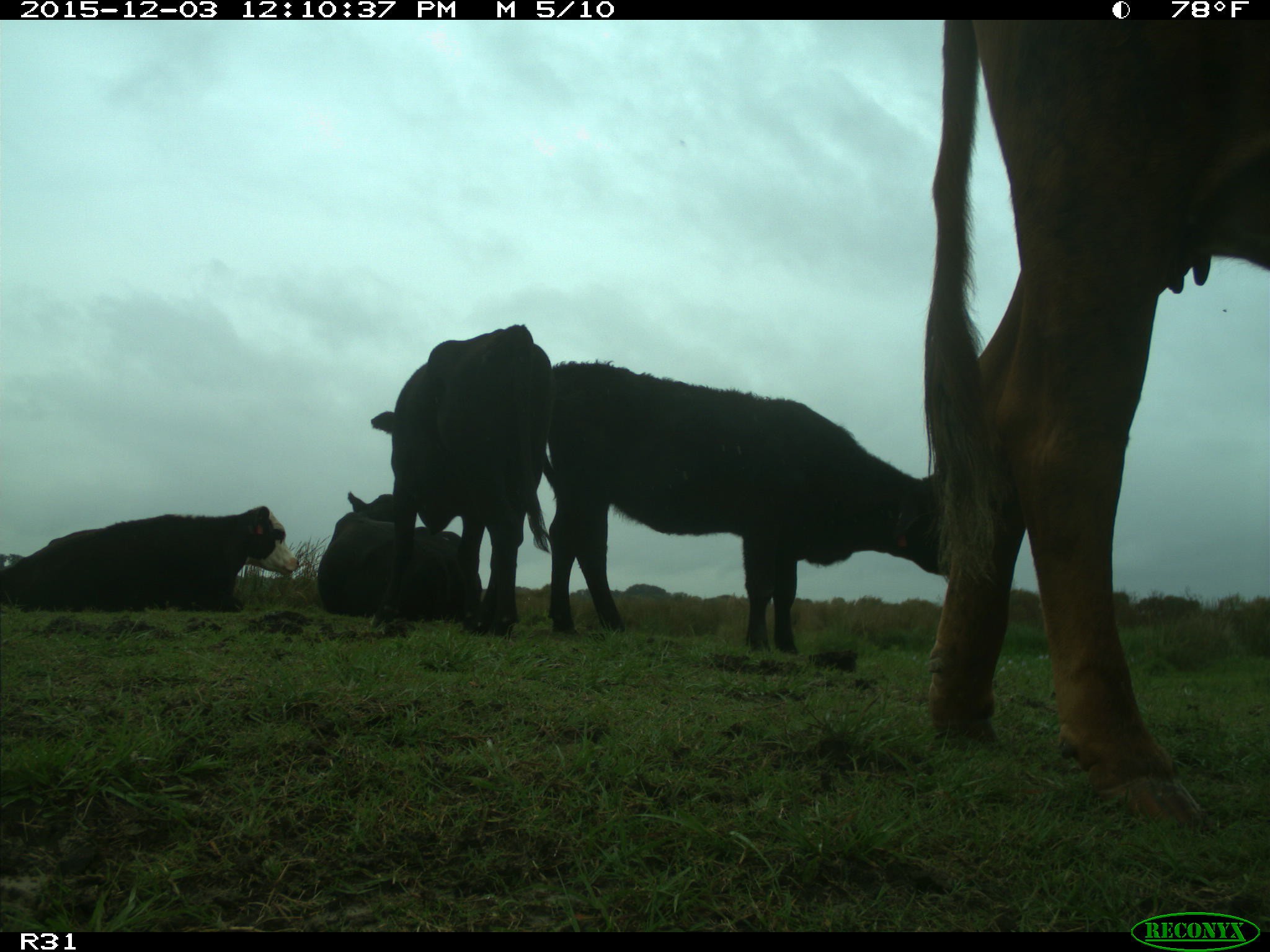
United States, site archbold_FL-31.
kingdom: Animalia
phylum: Chordata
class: Mammalia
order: Artiodactyla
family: Bovidae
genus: Bos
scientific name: Bos taurus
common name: domestic cow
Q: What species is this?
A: Bos taurus (domestic cow).